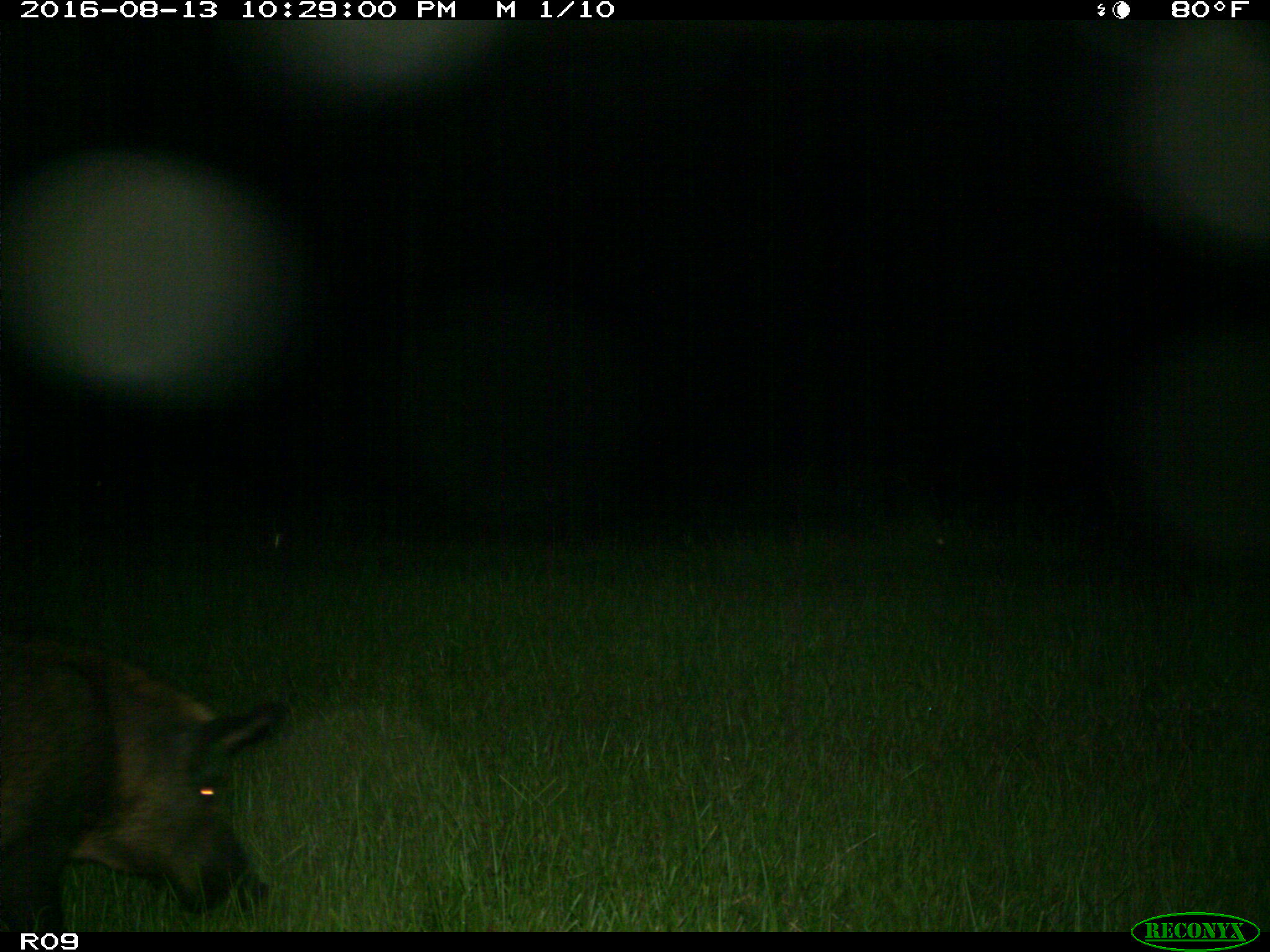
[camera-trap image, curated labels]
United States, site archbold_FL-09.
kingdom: Animalia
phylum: Chordata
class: Mammalia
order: Artiodactyla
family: Suidae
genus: Sus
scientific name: Sus scrofa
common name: wild boar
Sus scrofa (wild boar).